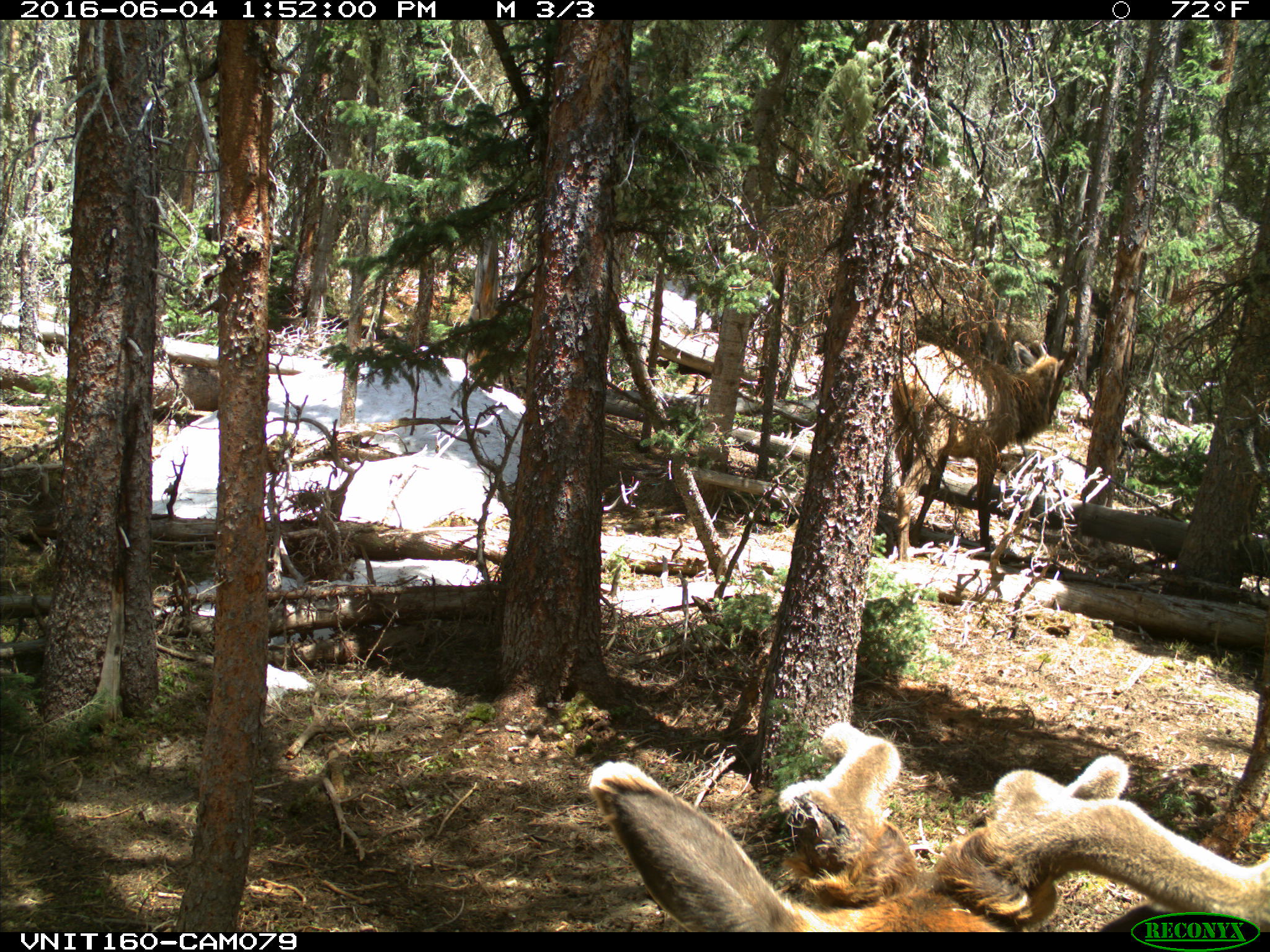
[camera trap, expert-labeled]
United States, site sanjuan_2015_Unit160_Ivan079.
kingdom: Animalia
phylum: Chordata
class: Mammalia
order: Artiodactyla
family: Cervidae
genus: Cervus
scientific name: Cervus elaphus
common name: red deer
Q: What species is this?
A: Cervus elaphus (red deer).